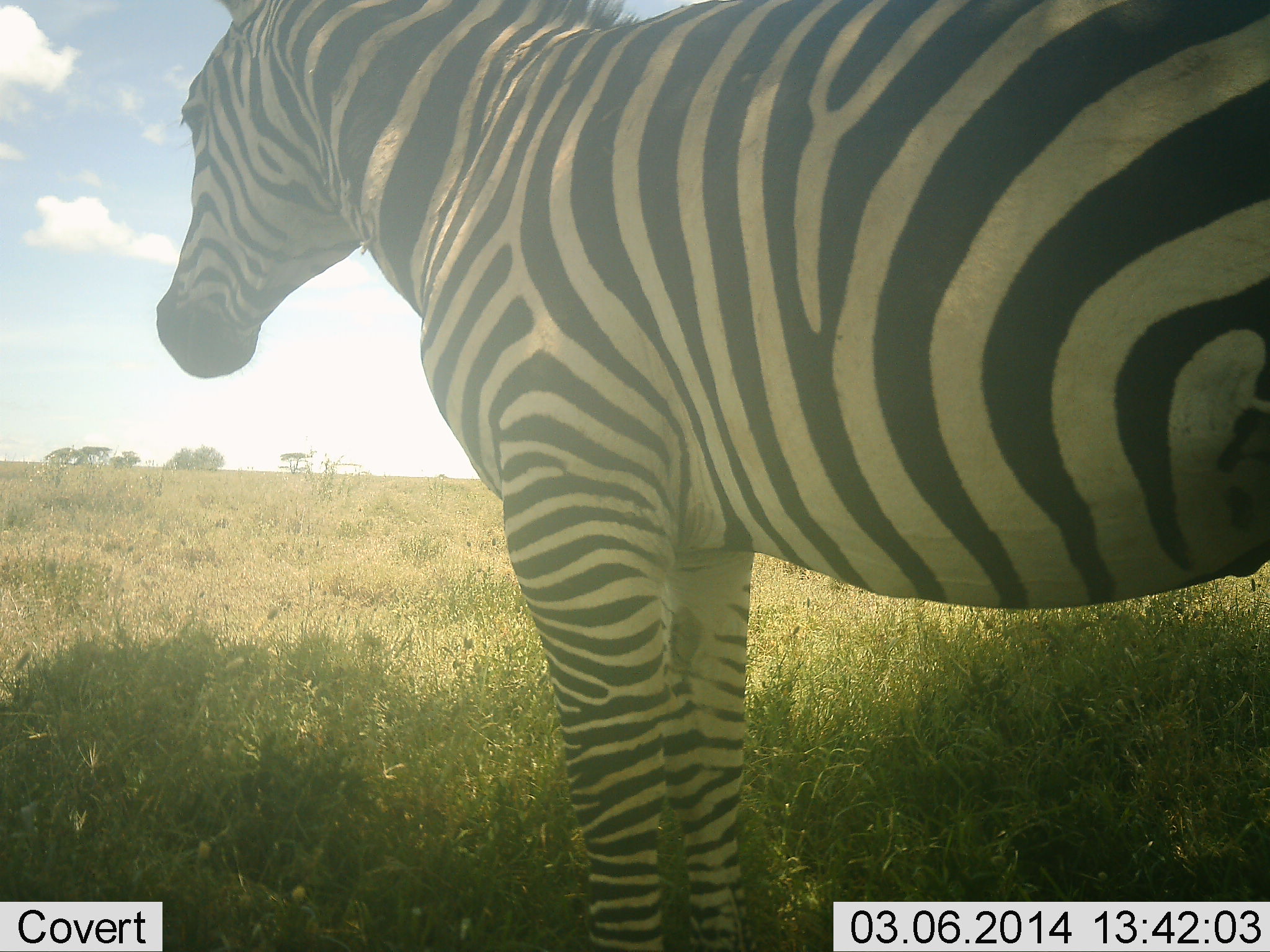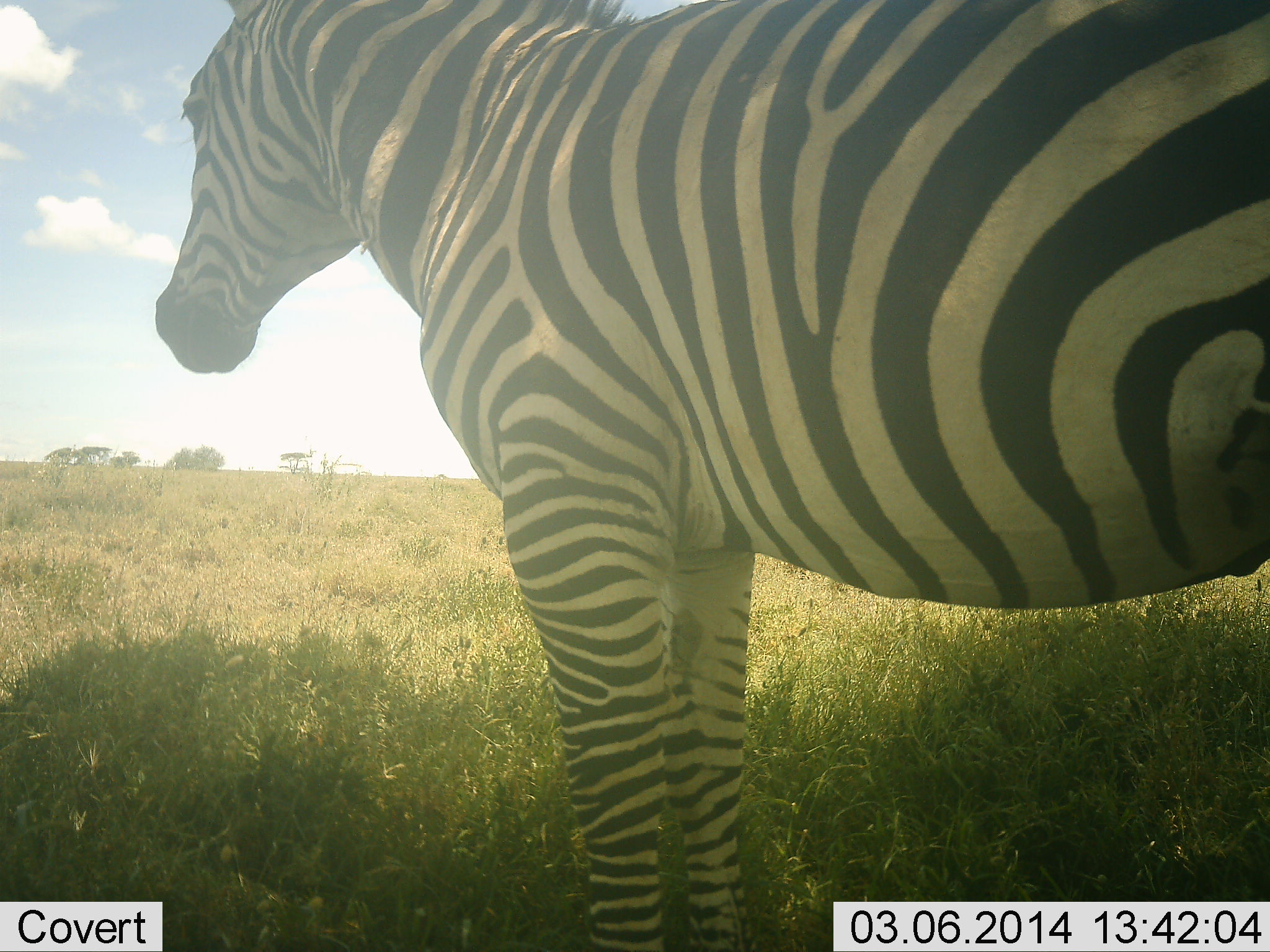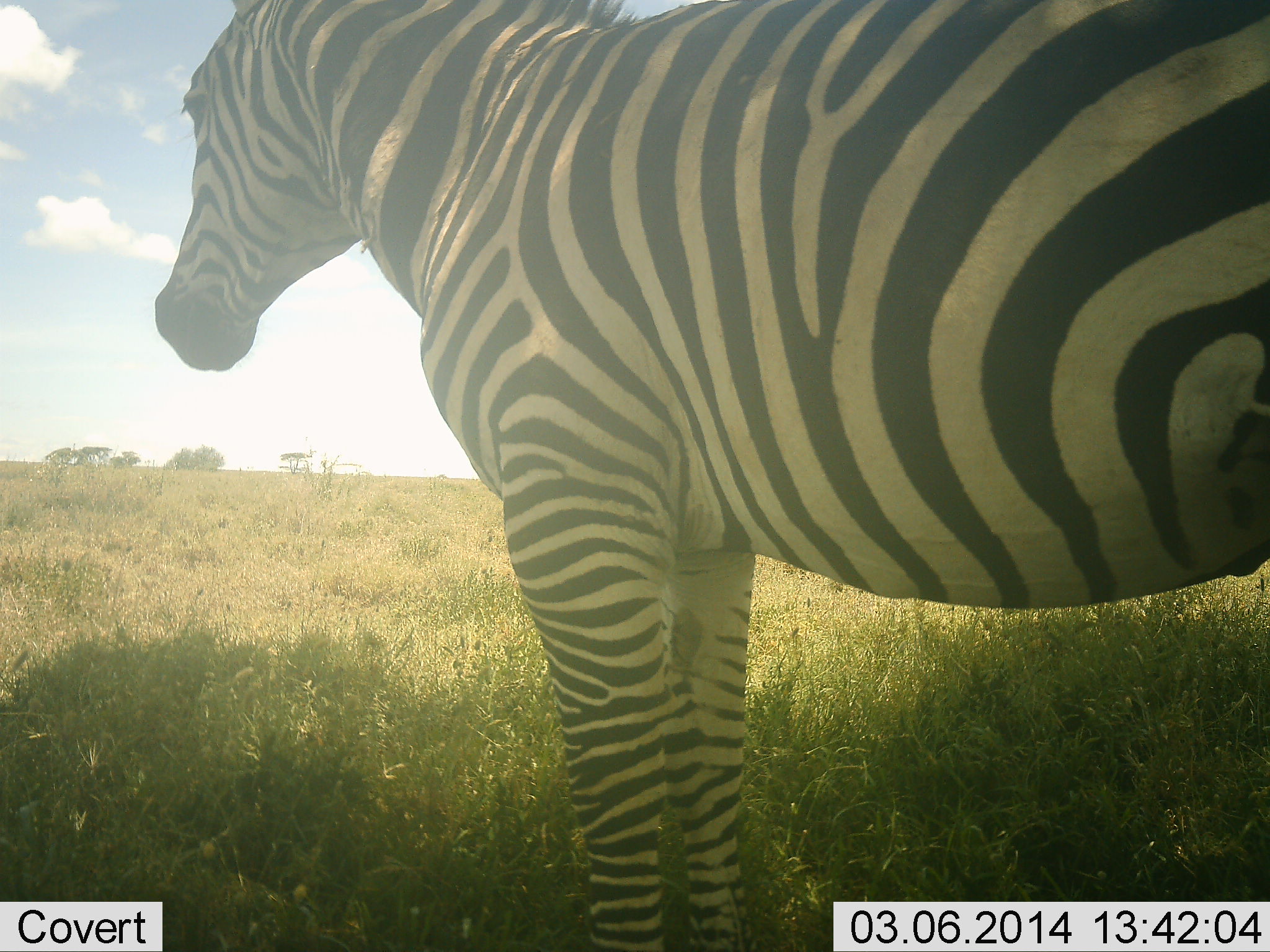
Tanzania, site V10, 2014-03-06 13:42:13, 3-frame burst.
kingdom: Animalia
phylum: Chordata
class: Mammalia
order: Perissodactyla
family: Equidae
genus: Equus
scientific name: Equus quagga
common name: plains zebra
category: zebra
Zebra (plains zebra) (Equus quagga), count 1. Behavior (volunteer vote fractions): standing 100%, resting 0%, moving 0%, interacting 0%. Young present (vote fraction): 0%. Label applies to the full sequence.